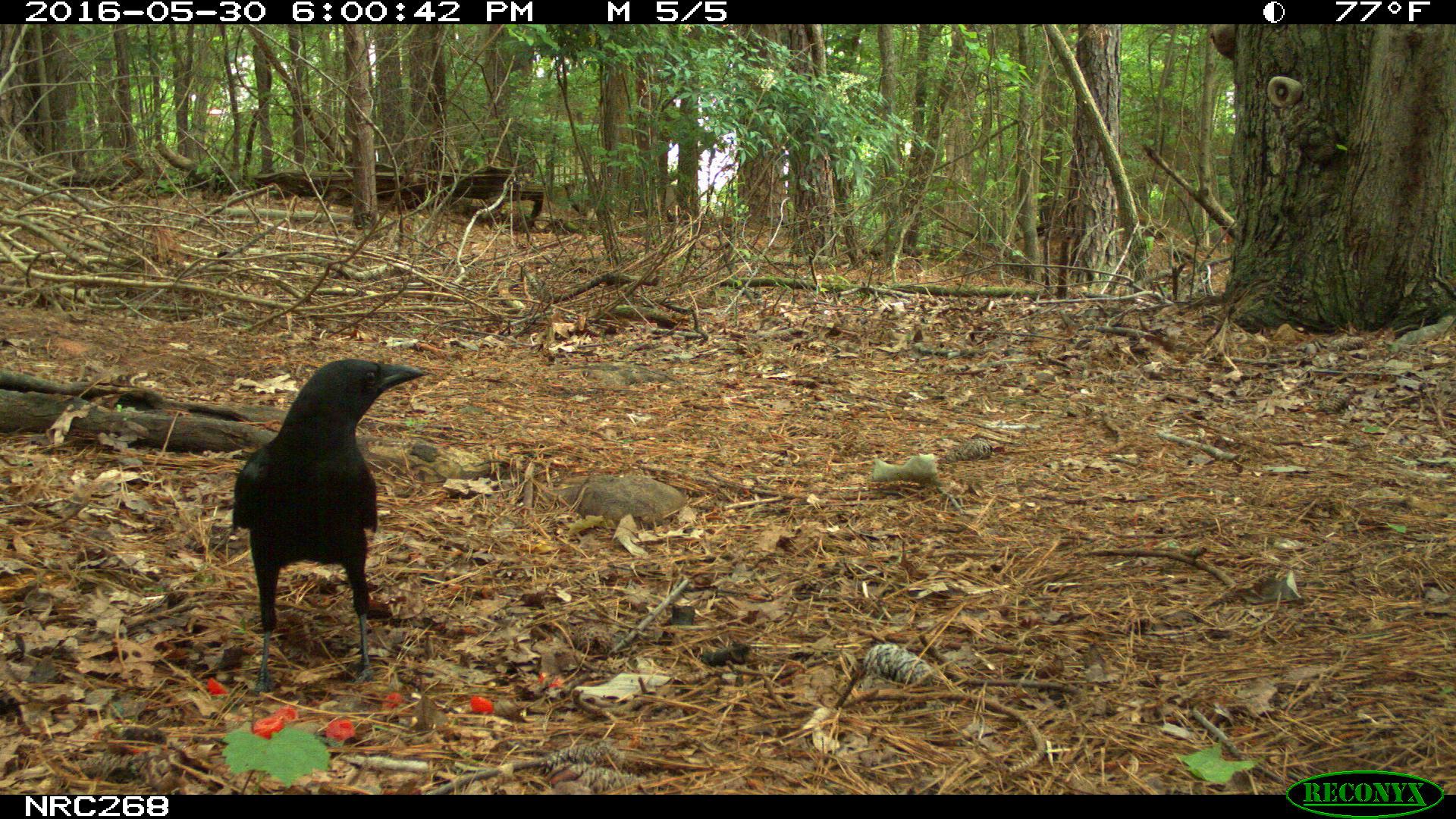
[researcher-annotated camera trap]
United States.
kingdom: Animalia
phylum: Chordata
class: Aves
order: Passeriformes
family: Corvidae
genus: Corvus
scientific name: Corvus brachyrhynchos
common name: american crow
American Crow (Corvus brachyrhynchos).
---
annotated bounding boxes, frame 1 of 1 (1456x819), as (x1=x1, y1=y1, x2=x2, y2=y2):
American Crow: (x1=219, y1=353, x2=433, y2=682)